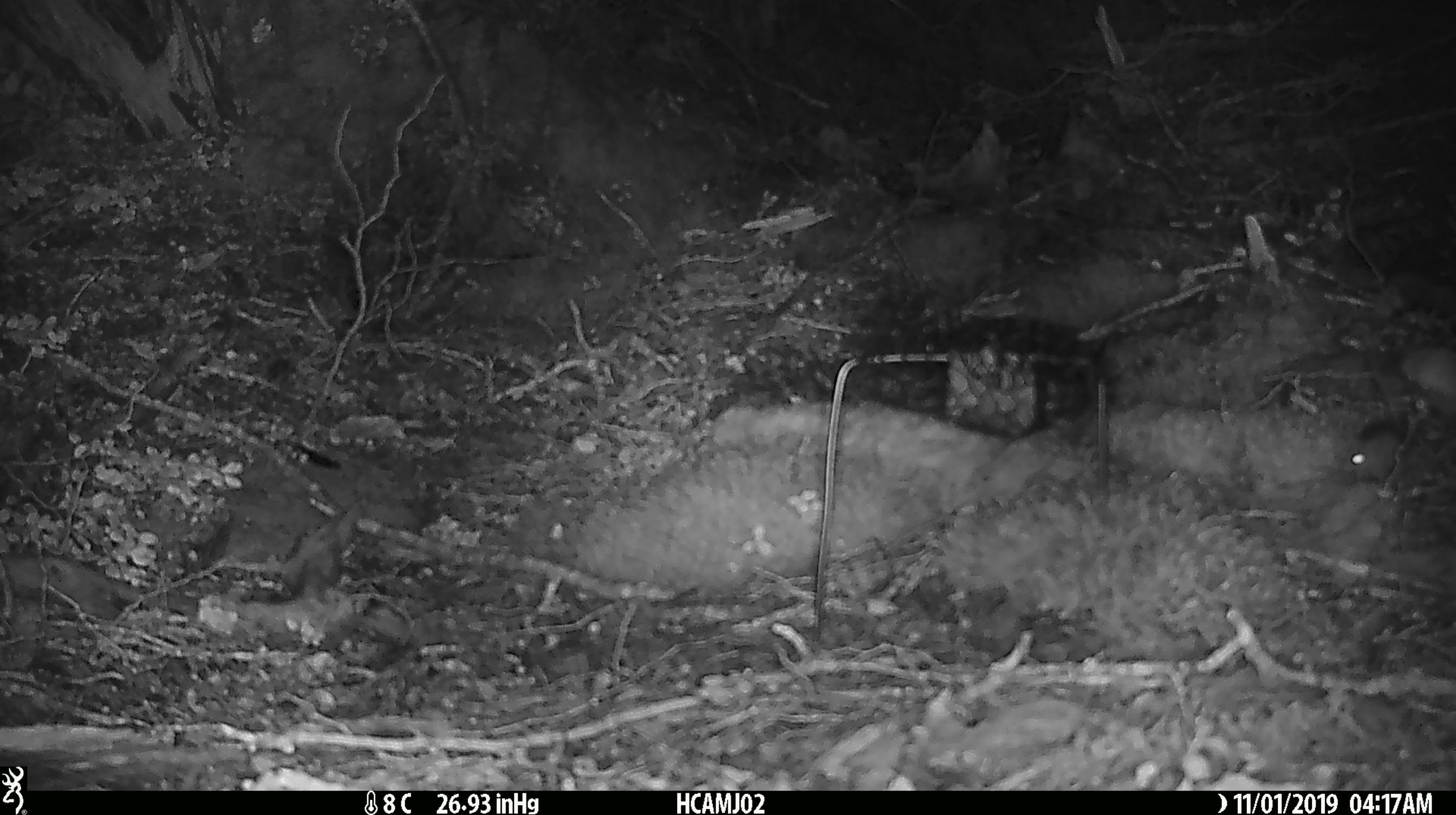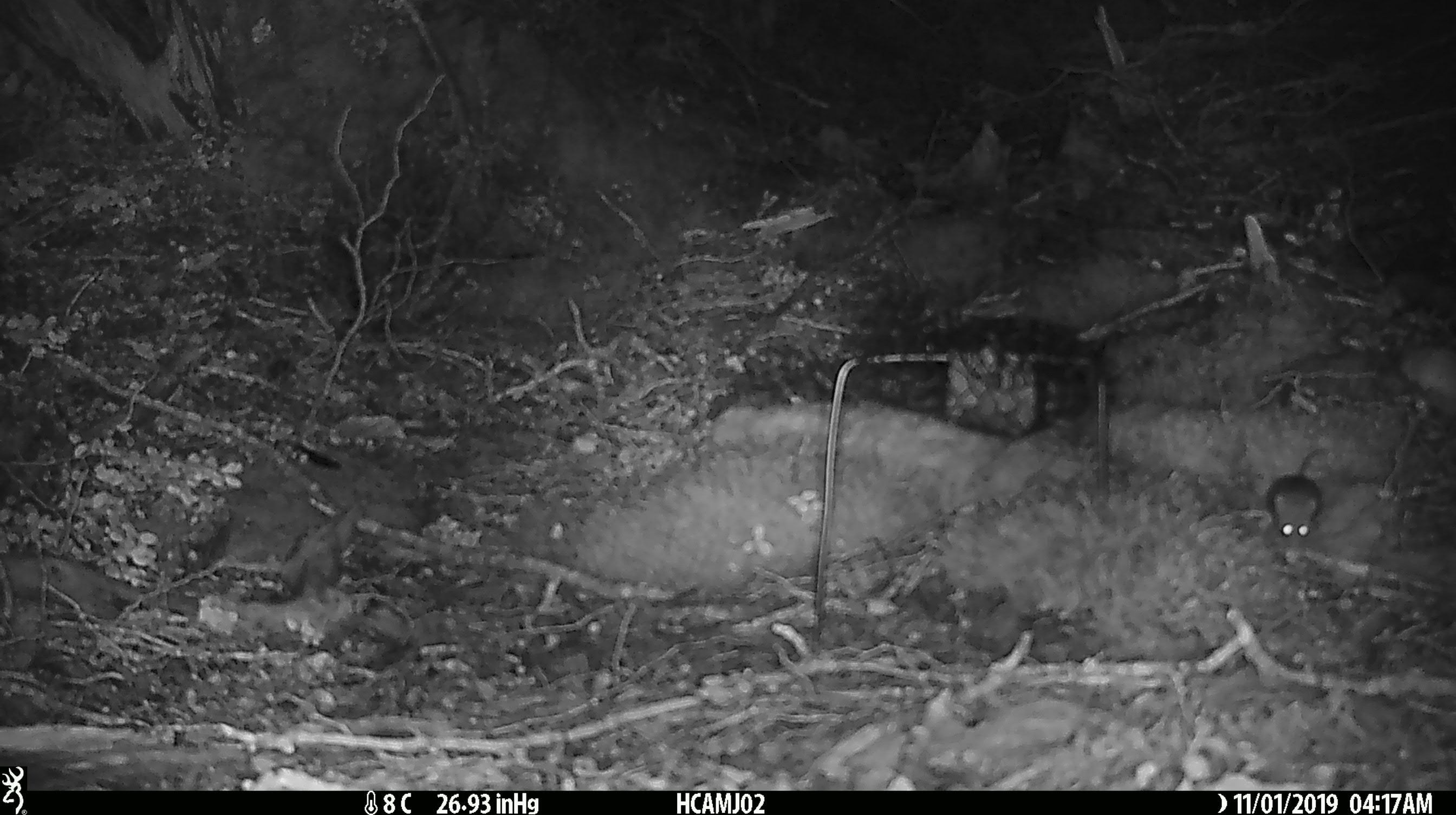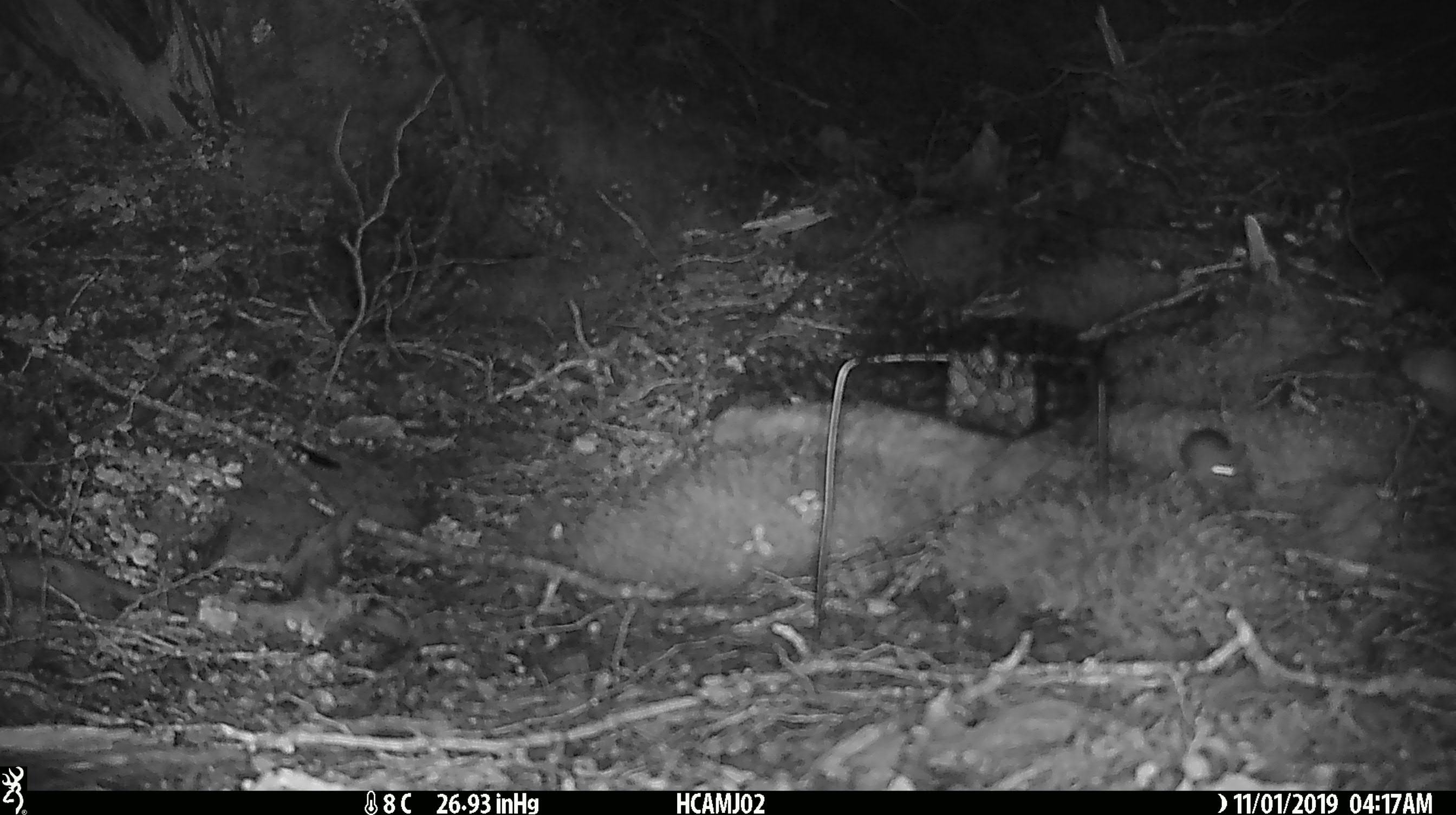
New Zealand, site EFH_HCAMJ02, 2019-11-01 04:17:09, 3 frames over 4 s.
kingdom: Animalia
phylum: Chordata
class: Mammalia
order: Rodentia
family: Muridae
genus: Mus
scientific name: Mus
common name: mouse